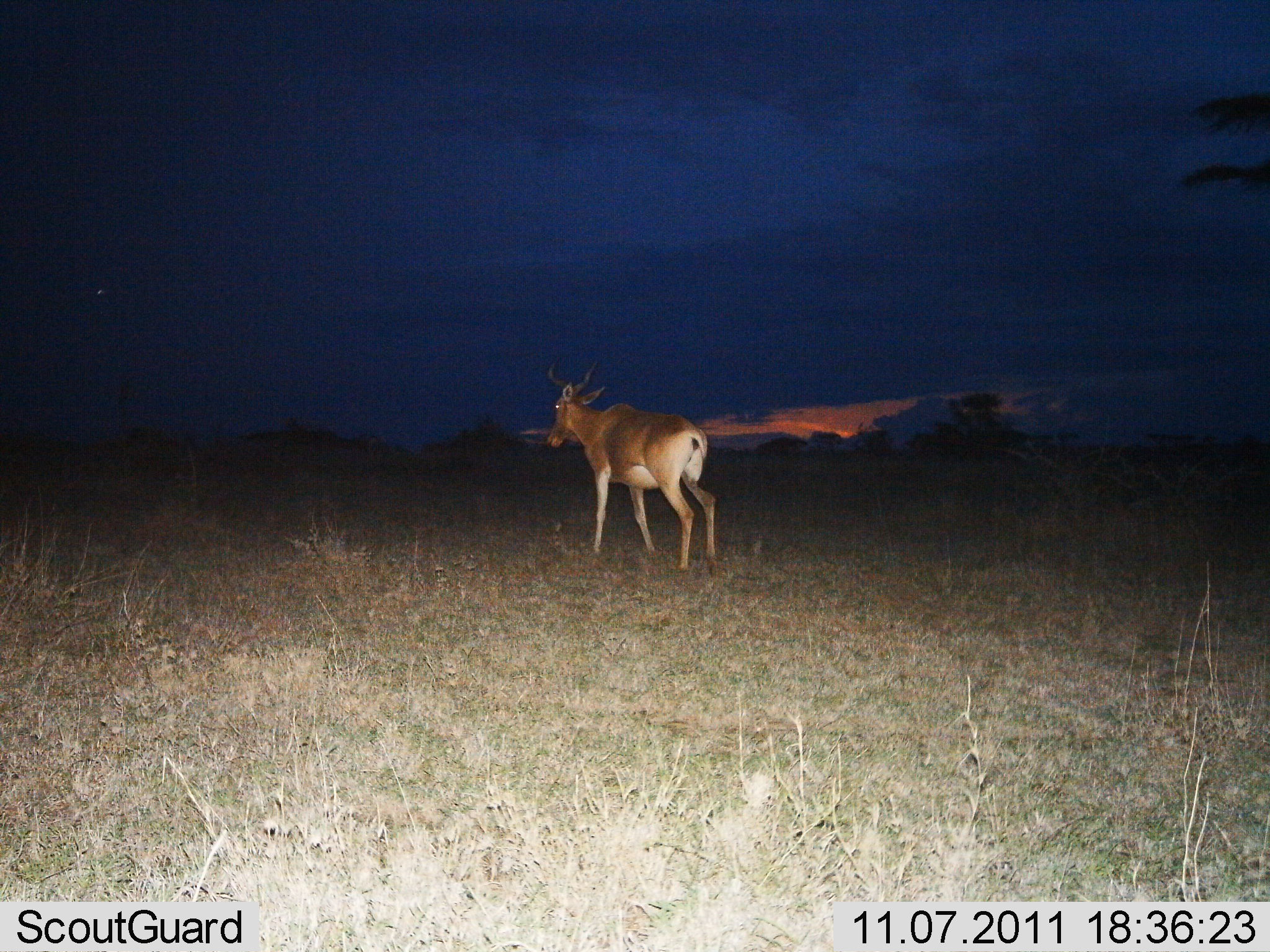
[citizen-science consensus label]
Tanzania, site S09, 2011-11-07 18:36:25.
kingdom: Animalia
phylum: Chordata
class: Mammalia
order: Artiodactyla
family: Bovidae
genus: Alcelaphus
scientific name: Alcelaphus buselaphus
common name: hartebeest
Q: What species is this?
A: Hartebeest (Alcelaphus buselaphus).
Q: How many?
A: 1.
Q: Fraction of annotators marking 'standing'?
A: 60%.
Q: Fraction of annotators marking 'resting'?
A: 0%.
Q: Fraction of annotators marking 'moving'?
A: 40%.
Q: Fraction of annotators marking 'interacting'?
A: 0%.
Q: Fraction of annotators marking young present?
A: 0%.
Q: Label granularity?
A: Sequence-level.